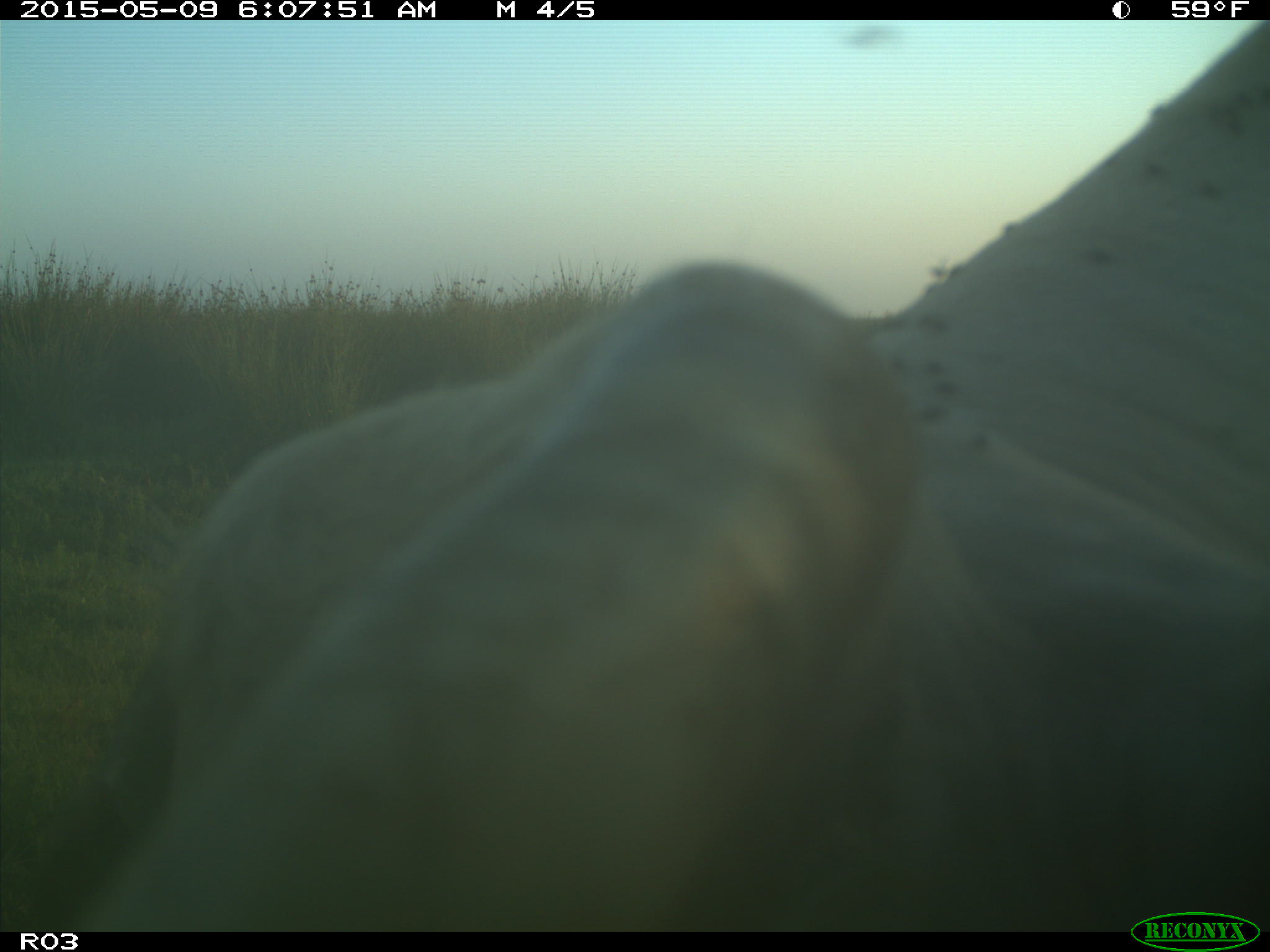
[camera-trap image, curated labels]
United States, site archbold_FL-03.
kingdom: Animalia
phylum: Chordata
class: Mammalia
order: Artiodactyla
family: Bovidae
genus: Bos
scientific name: Bos taurus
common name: domestic cow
Bos taurus (domestic cow).